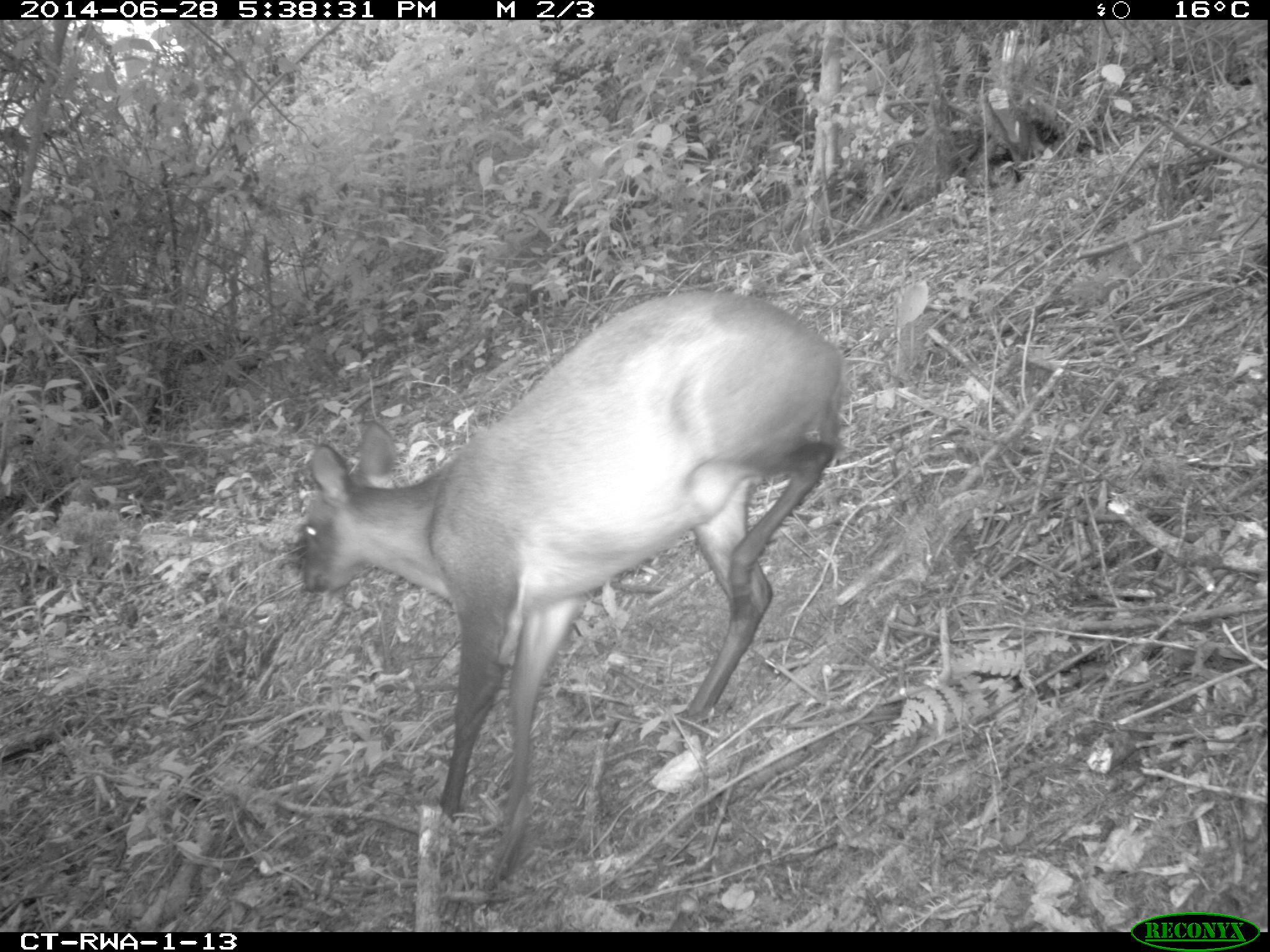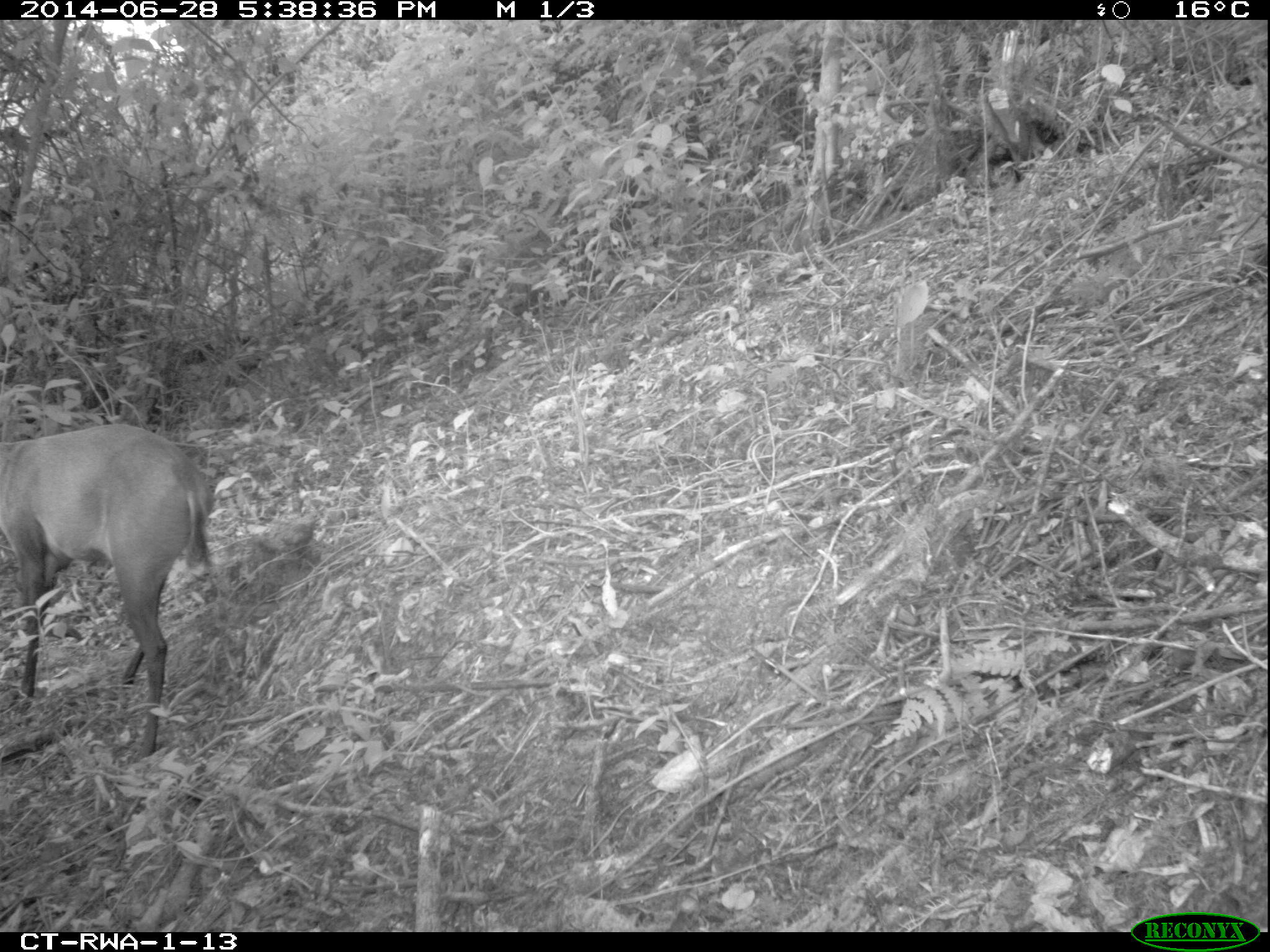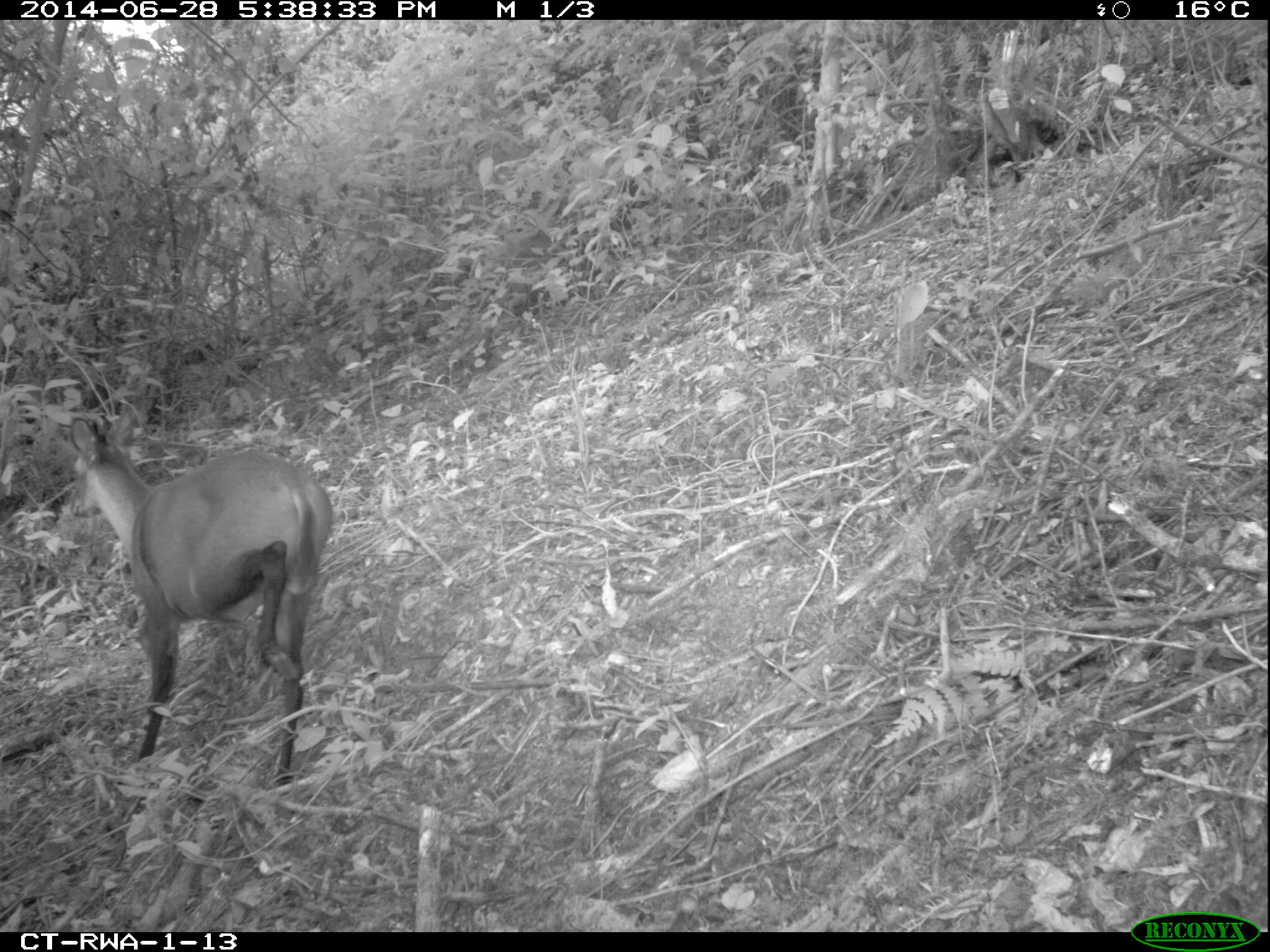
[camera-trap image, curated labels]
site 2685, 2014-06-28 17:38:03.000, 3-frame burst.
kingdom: Animalia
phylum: Chordata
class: Mammalia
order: Artiodactyla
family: Bovidae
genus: Cephalophus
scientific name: Cephalophus nigrifrons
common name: black-fronted duiker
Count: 1.